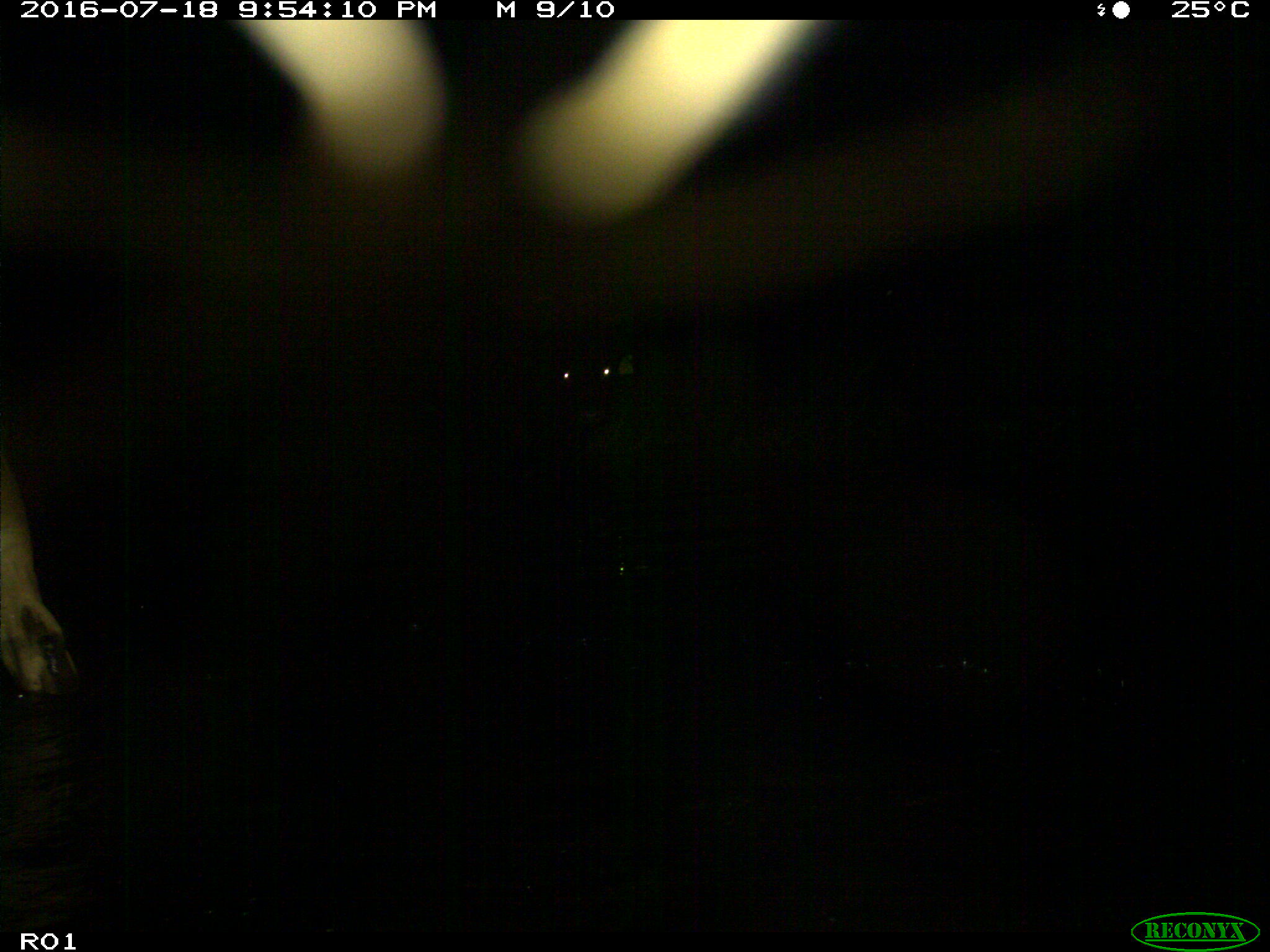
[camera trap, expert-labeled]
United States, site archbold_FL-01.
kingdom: Animalia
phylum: Chordata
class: Mammalia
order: Artiodactyla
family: Bovidae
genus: Bos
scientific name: Bos taurus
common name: domestic cow